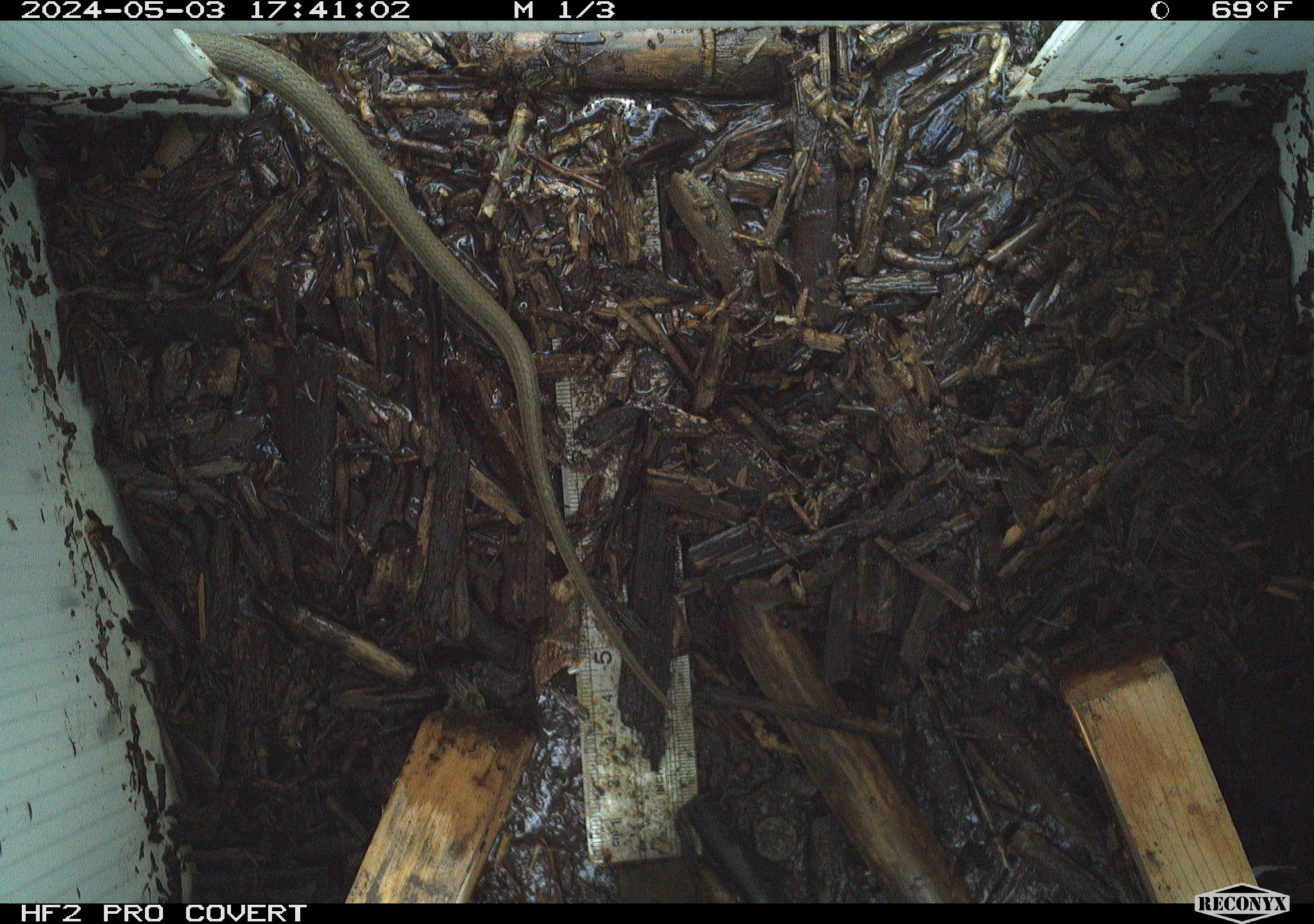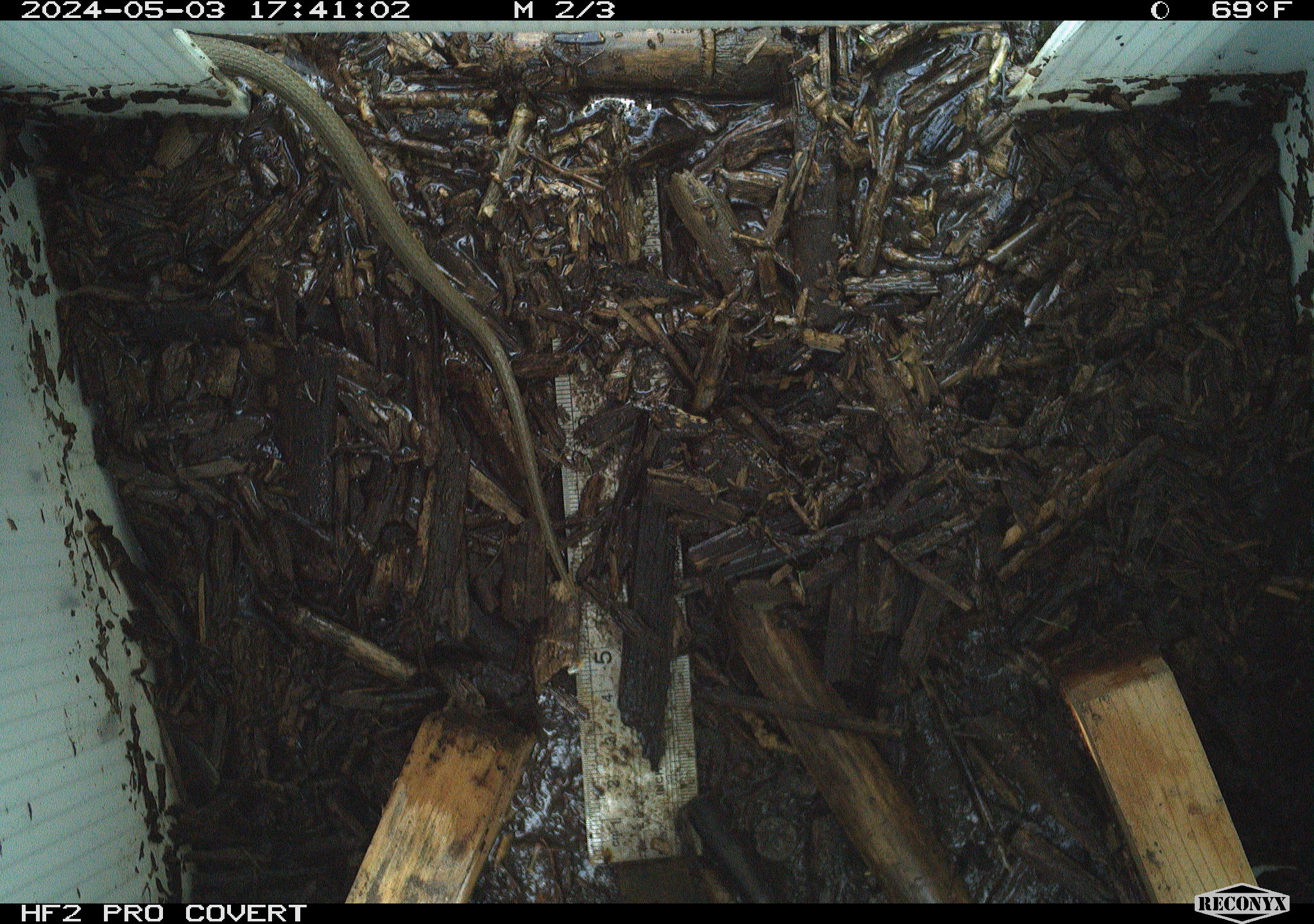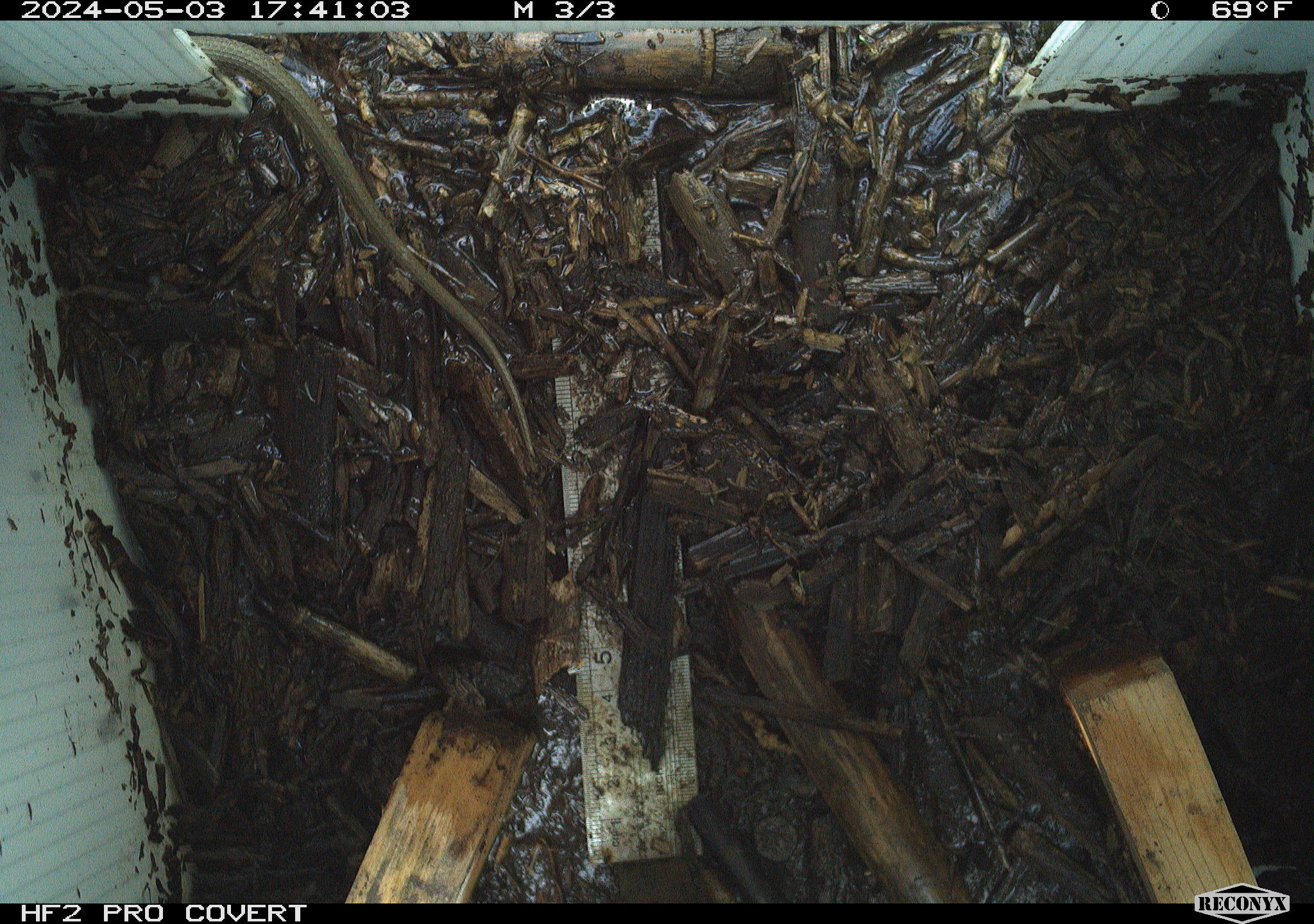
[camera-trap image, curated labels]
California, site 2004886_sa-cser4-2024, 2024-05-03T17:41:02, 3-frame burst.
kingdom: Animalia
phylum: Chordata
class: Reptilia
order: Squamata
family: Colubridae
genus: Thamnophis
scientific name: Thamnophis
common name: american gartersnakes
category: thamnophis species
Thamnophis species (american gartersnakes) (Thamnophis).